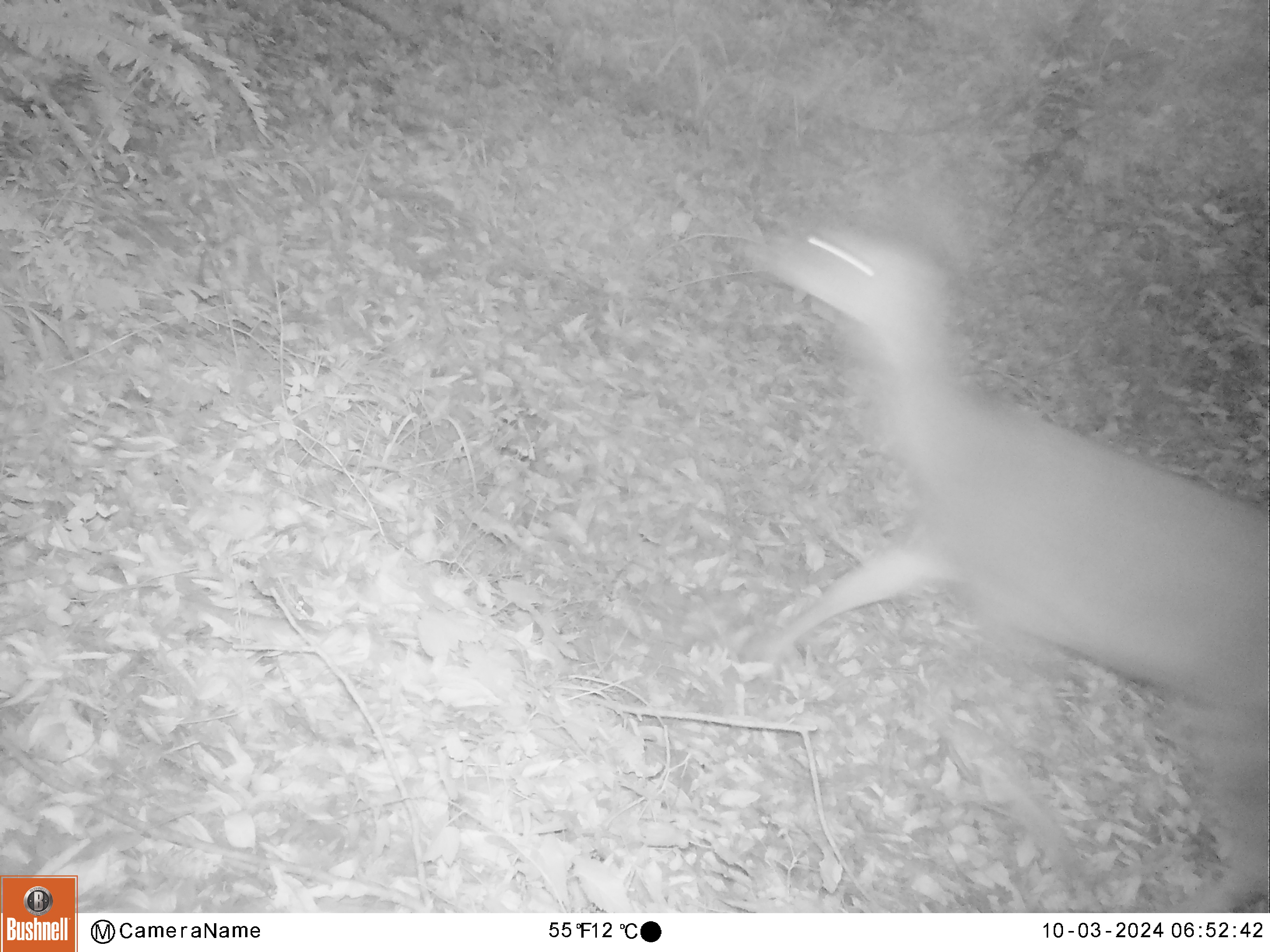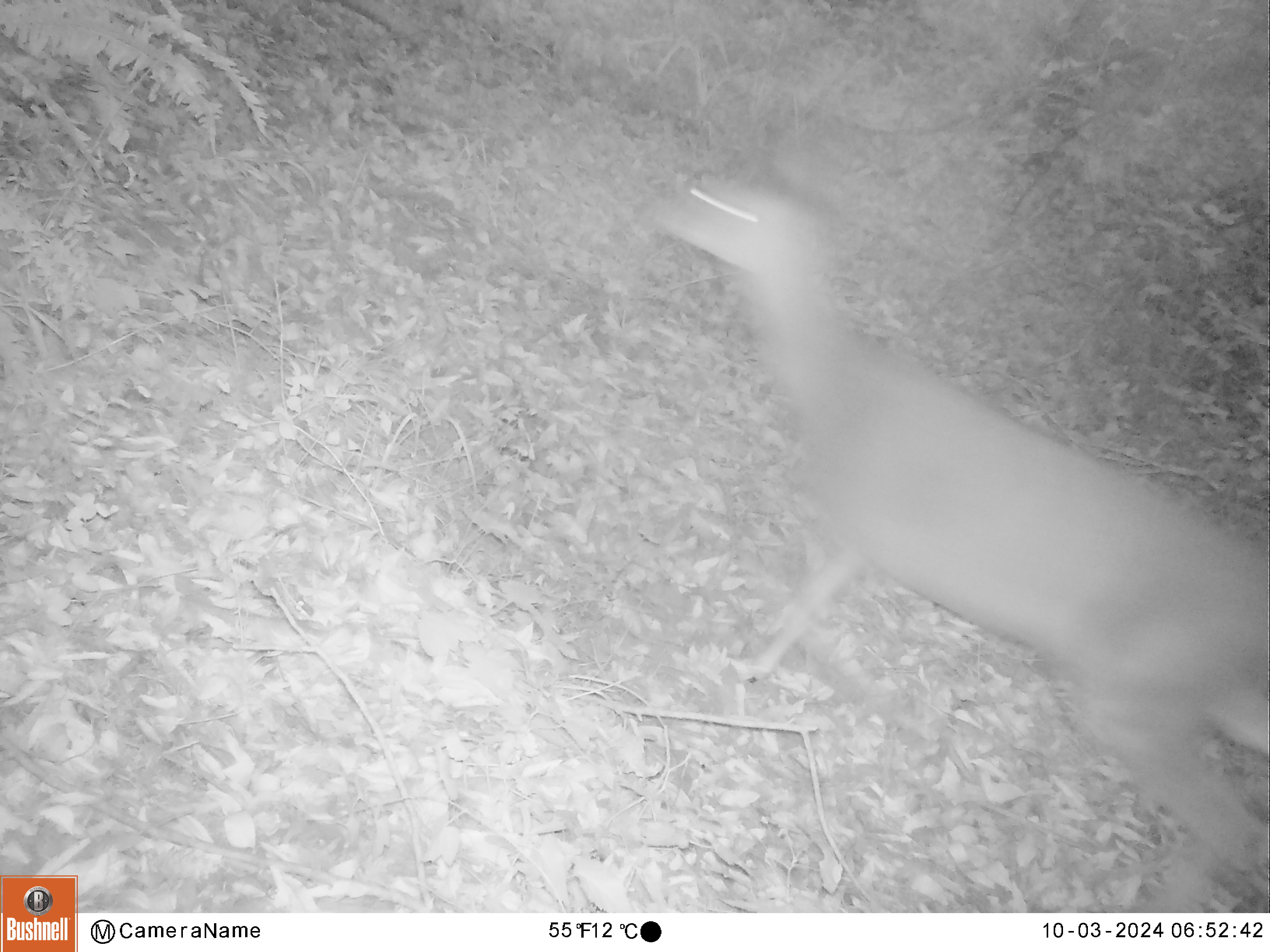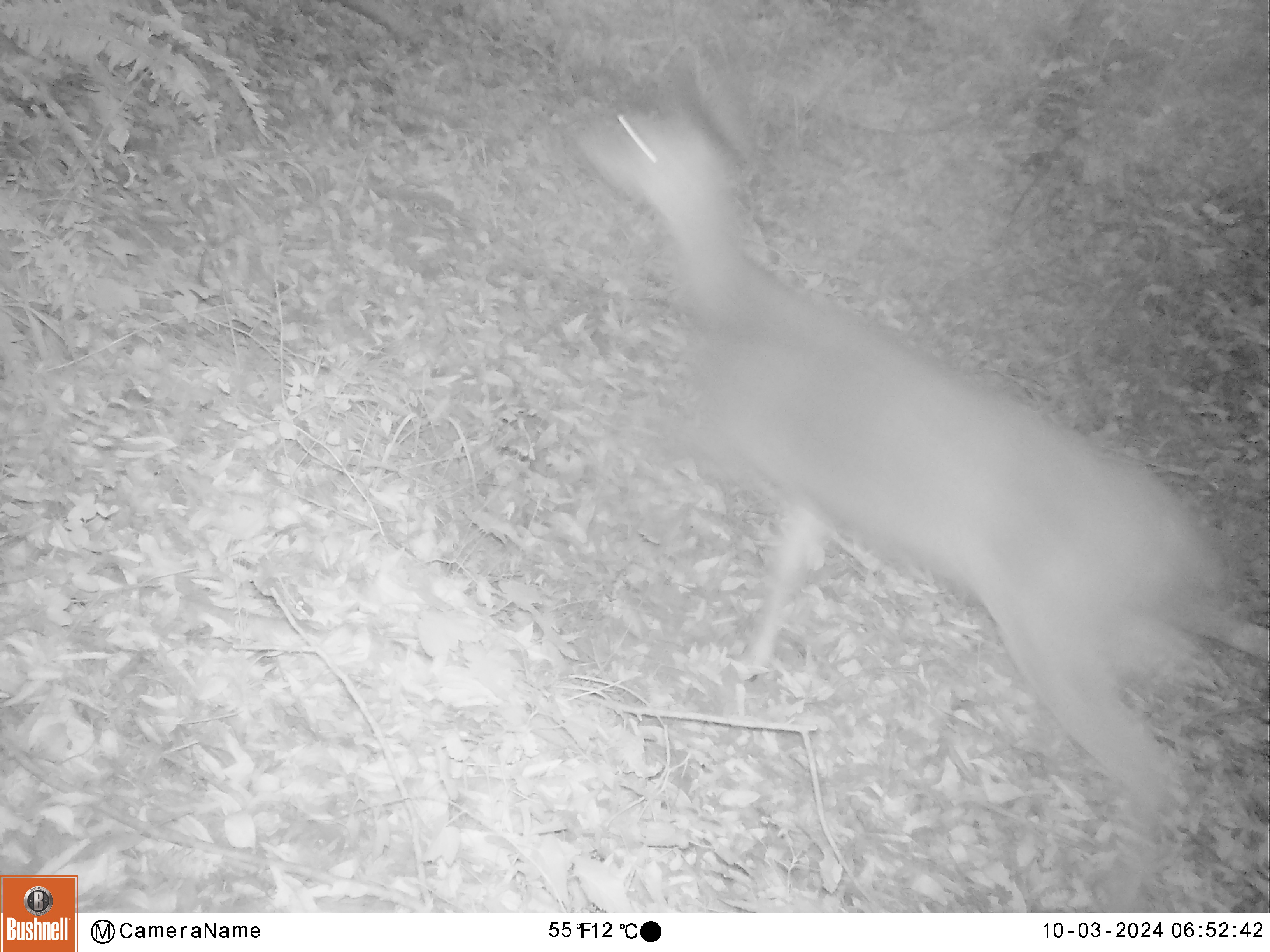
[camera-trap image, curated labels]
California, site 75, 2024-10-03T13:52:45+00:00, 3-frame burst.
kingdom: Animalia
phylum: Chordata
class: Mammalia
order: Artiodactyla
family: Cervidae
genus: Odocoileus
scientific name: Odocoileus hemionus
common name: mule deer